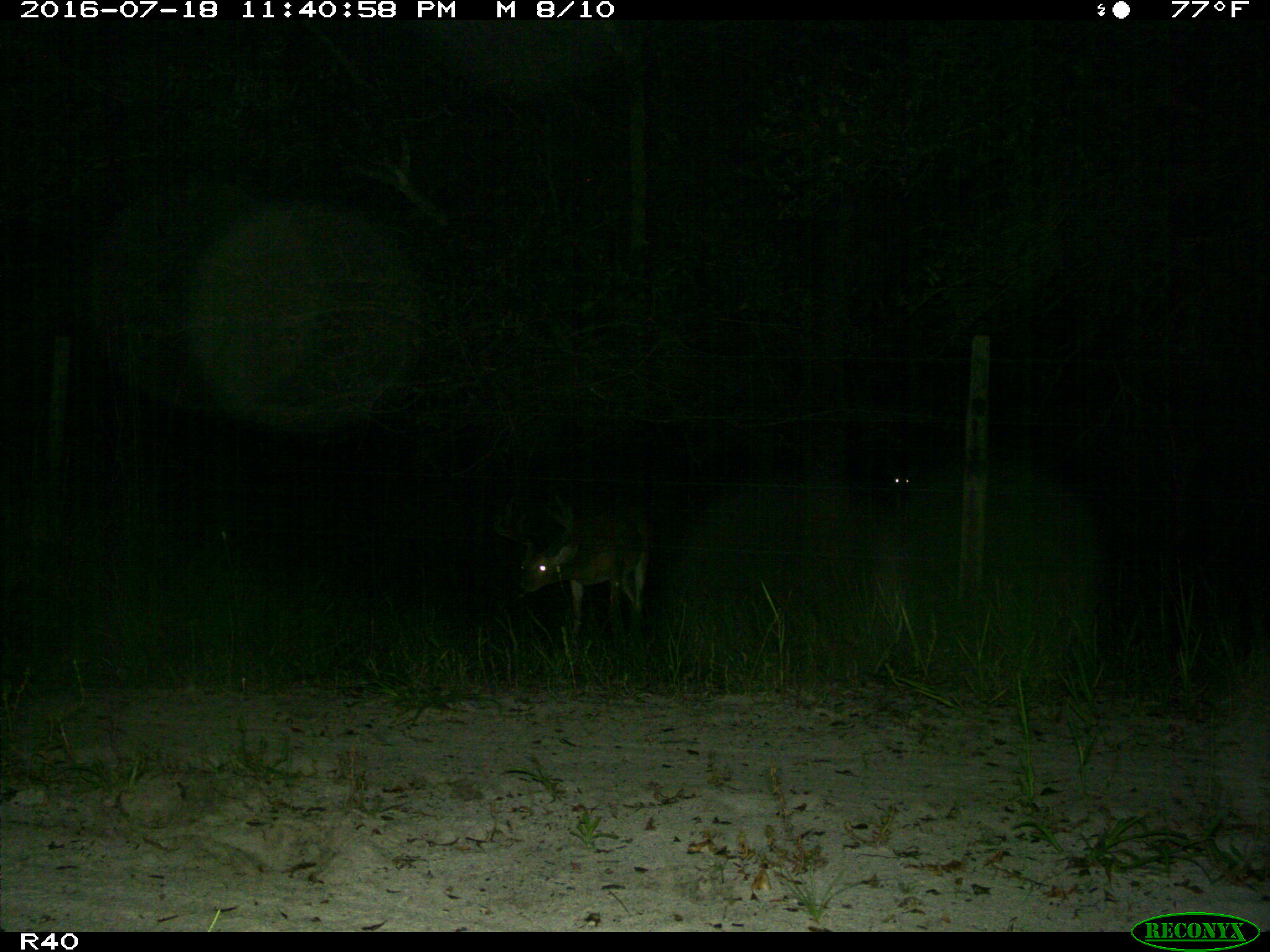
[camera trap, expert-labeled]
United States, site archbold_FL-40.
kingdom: Animalia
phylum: Chordata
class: Mammalia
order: Artiodactyla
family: Cervidae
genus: Odocoileus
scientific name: Odocoileus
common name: deer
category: unidentified deer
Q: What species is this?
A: Unidentified deer (deer) (Odocoileus).